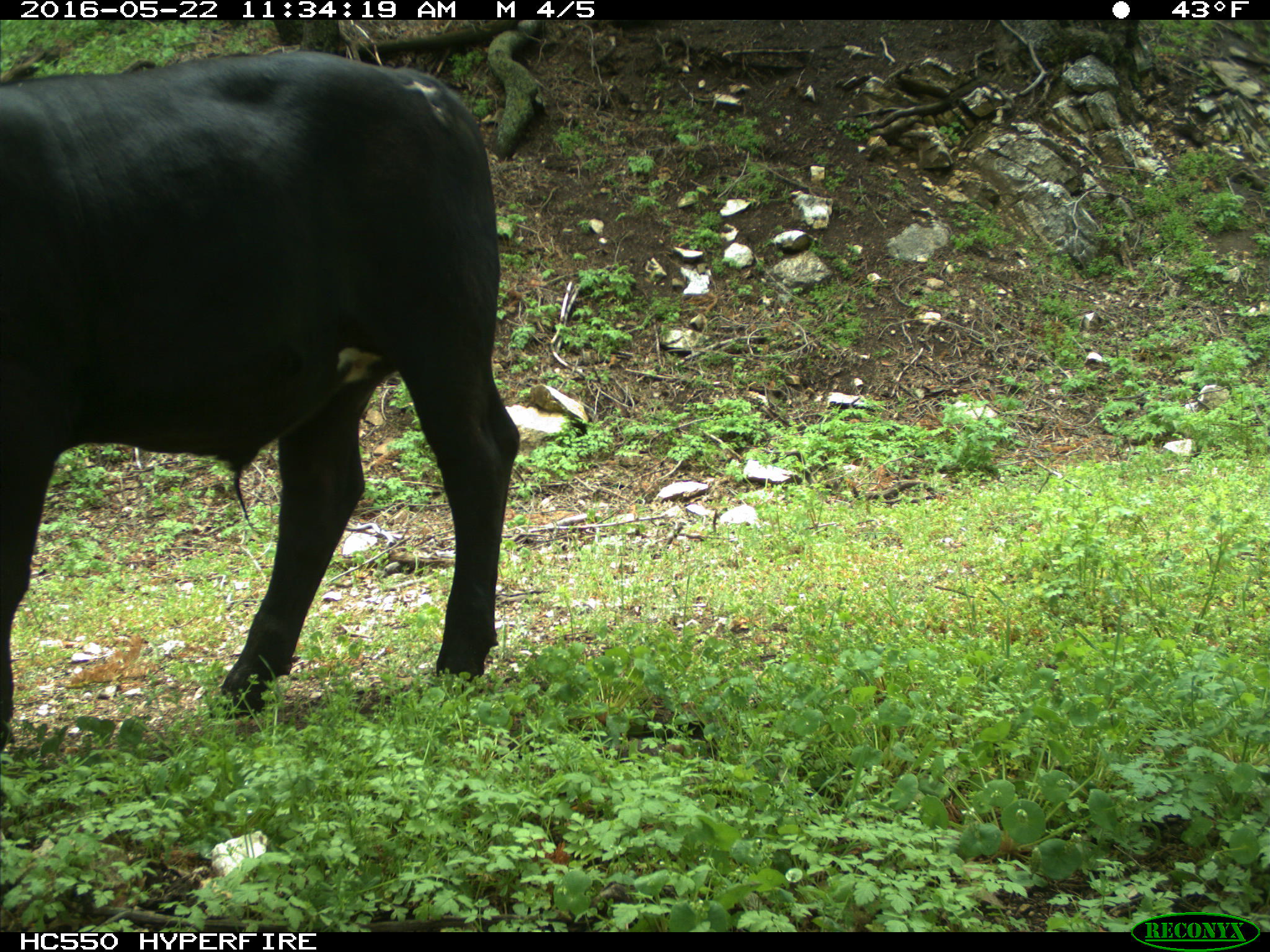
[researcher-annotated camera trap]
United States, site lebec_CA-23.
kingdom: Animalia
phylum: Chordata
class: Mammalia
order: Artiodactyla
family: Bovidae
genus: Bos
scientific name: Bos taurus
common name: domestic cow